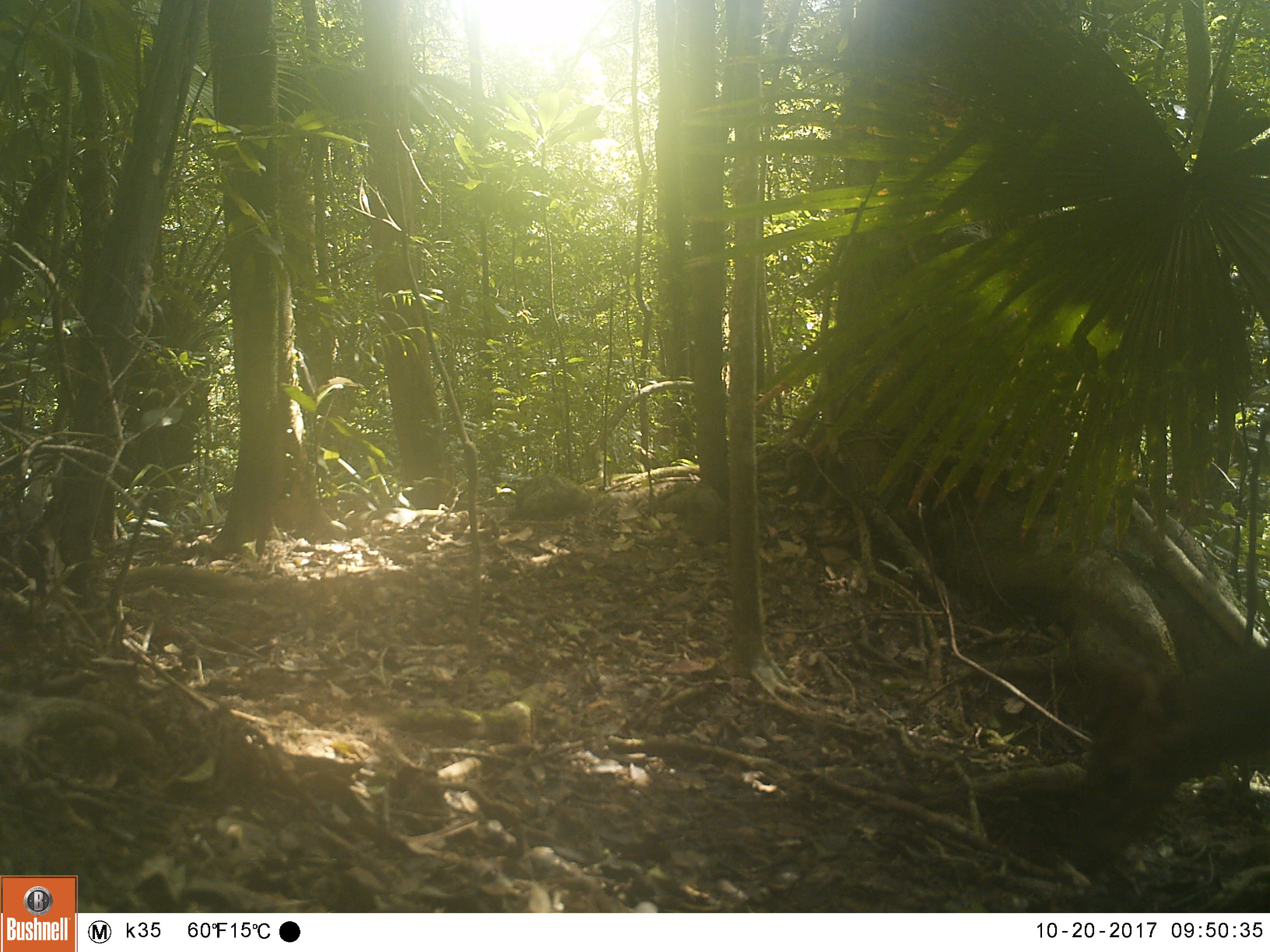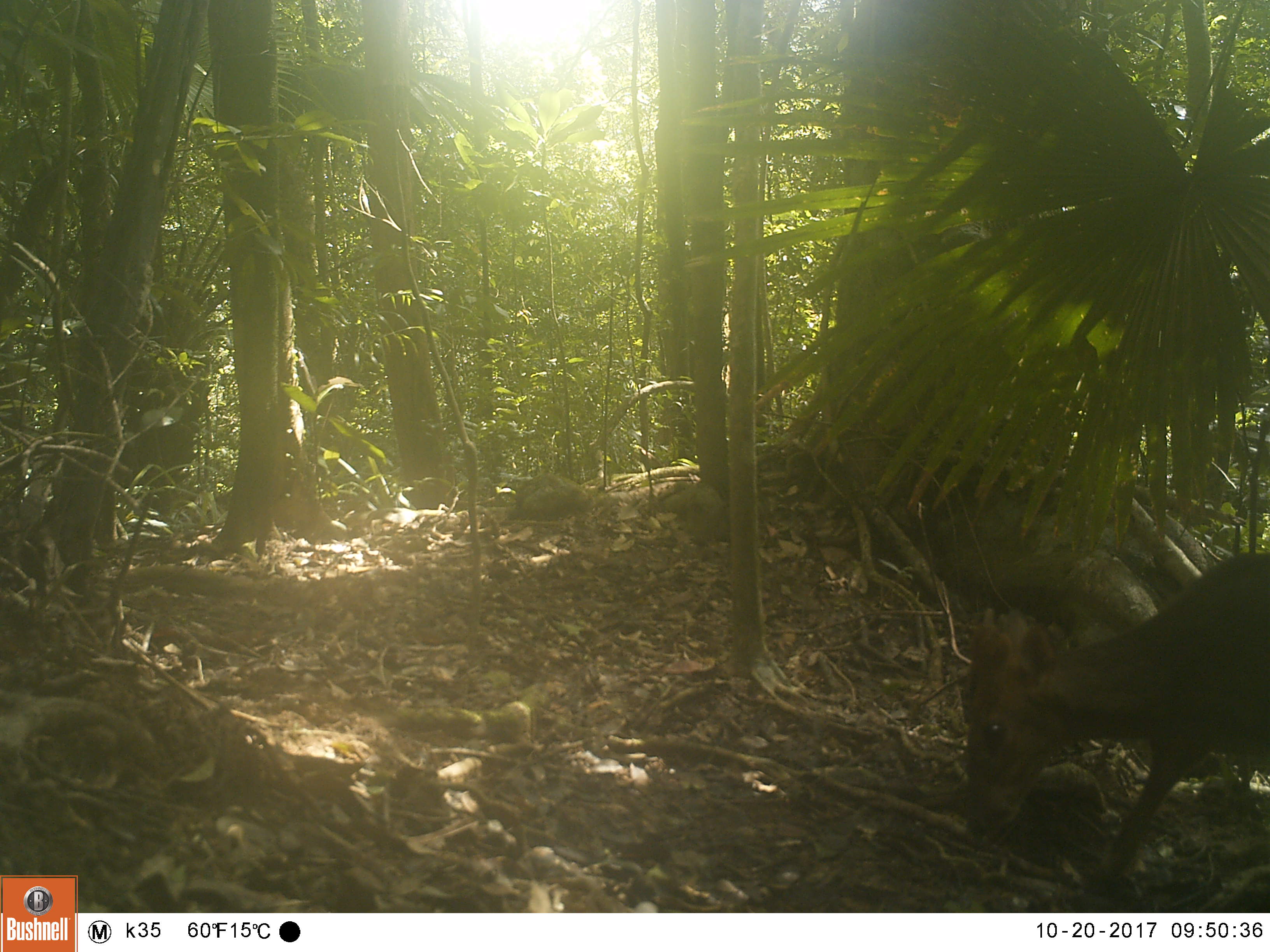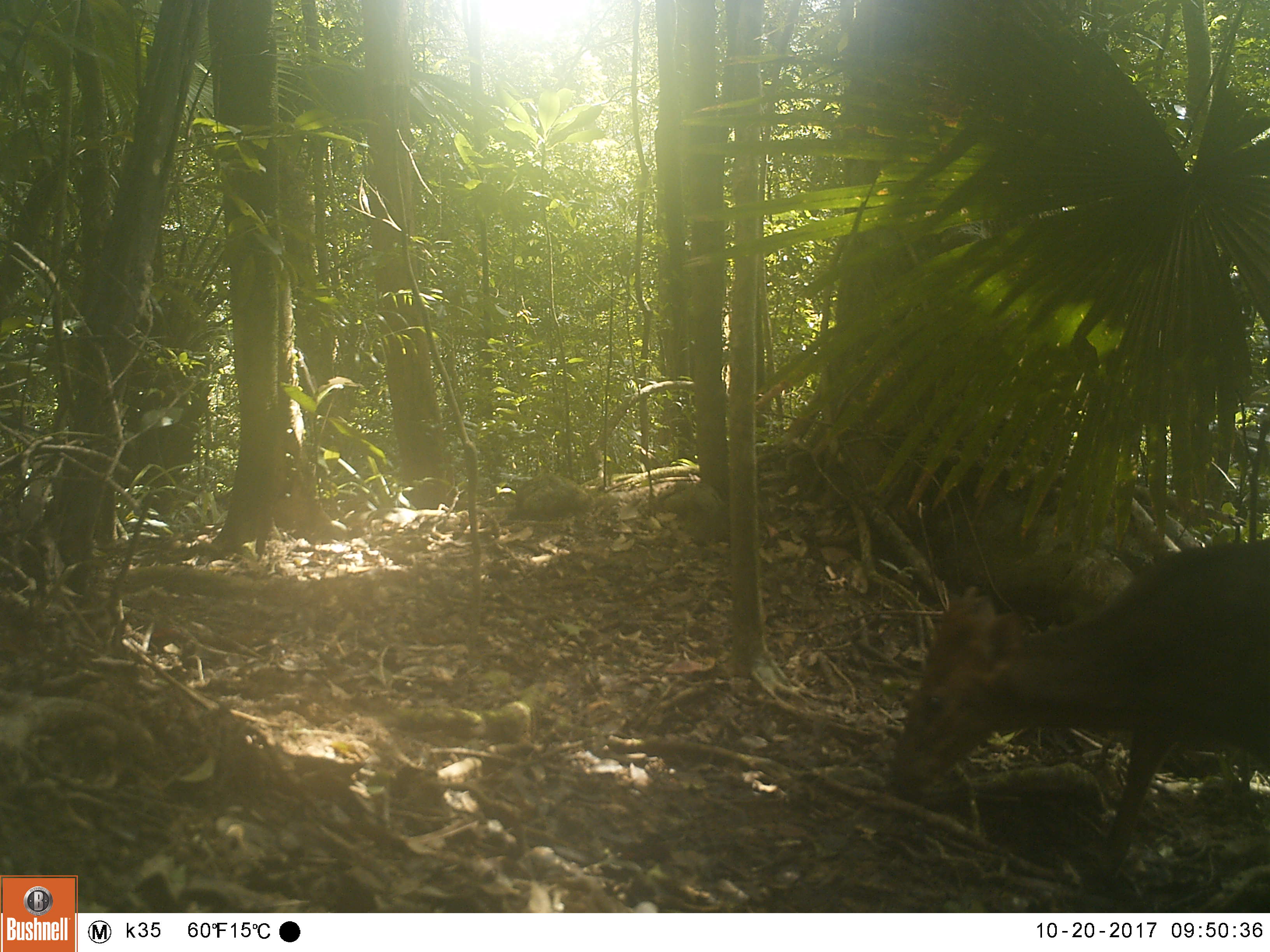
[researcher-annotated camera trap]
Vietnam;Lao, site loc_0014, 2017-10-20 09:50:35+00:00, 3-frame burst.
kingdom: Animalia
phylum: Chordata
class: Mammalia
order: Artiodactyla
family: Cervidae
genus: Muntiacus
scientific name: Muntiacus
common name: muntjacs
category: unidentified muntjac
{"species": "unidentified muntjac (muntjacs) (Muntiacus)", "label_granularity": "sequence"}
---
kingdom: Animalia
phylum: Chordata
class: Aves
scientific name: Aves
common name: bird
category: unidentified bird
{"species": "unidentified bird (bird) (Aves)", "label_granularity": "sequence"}